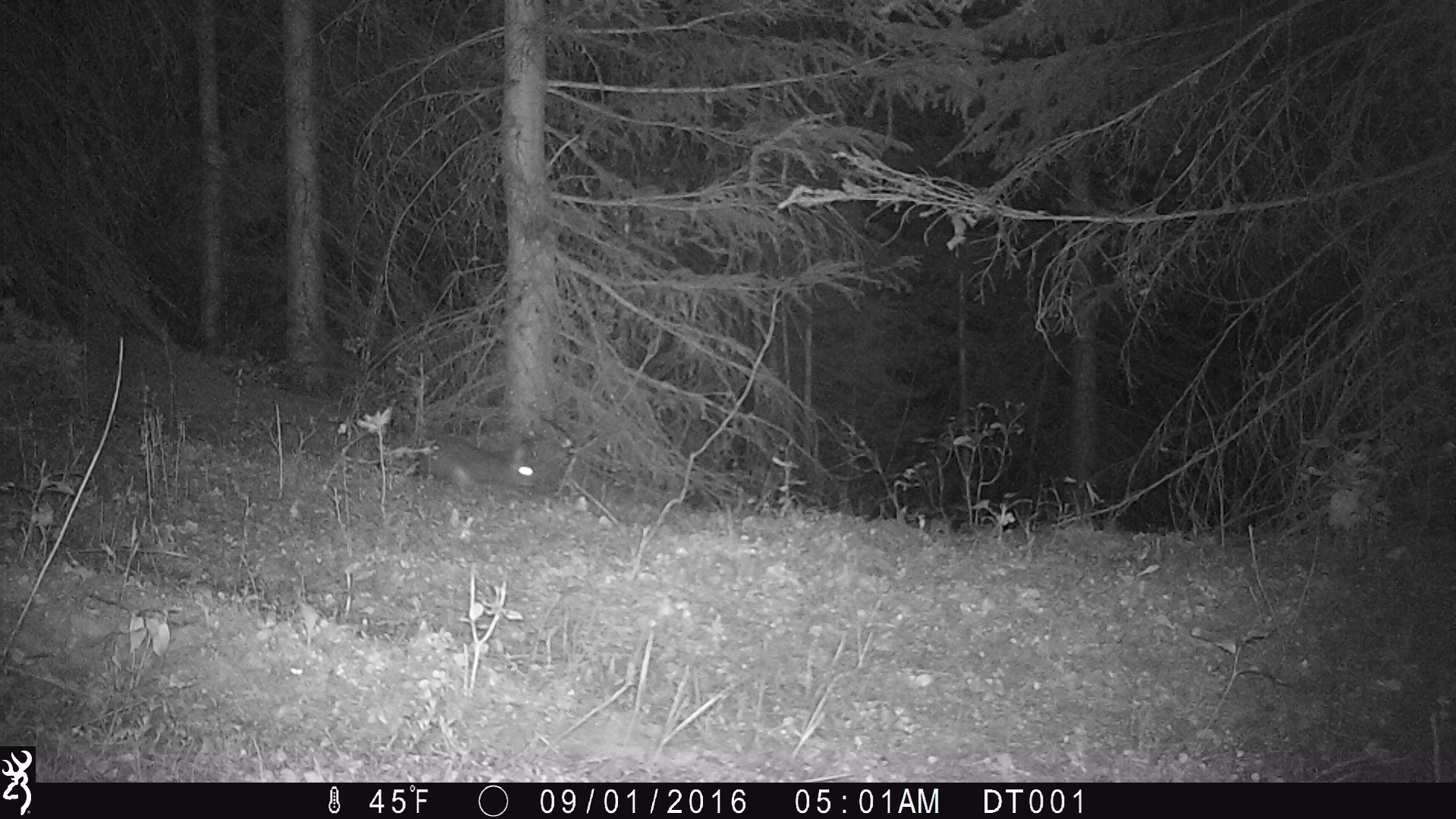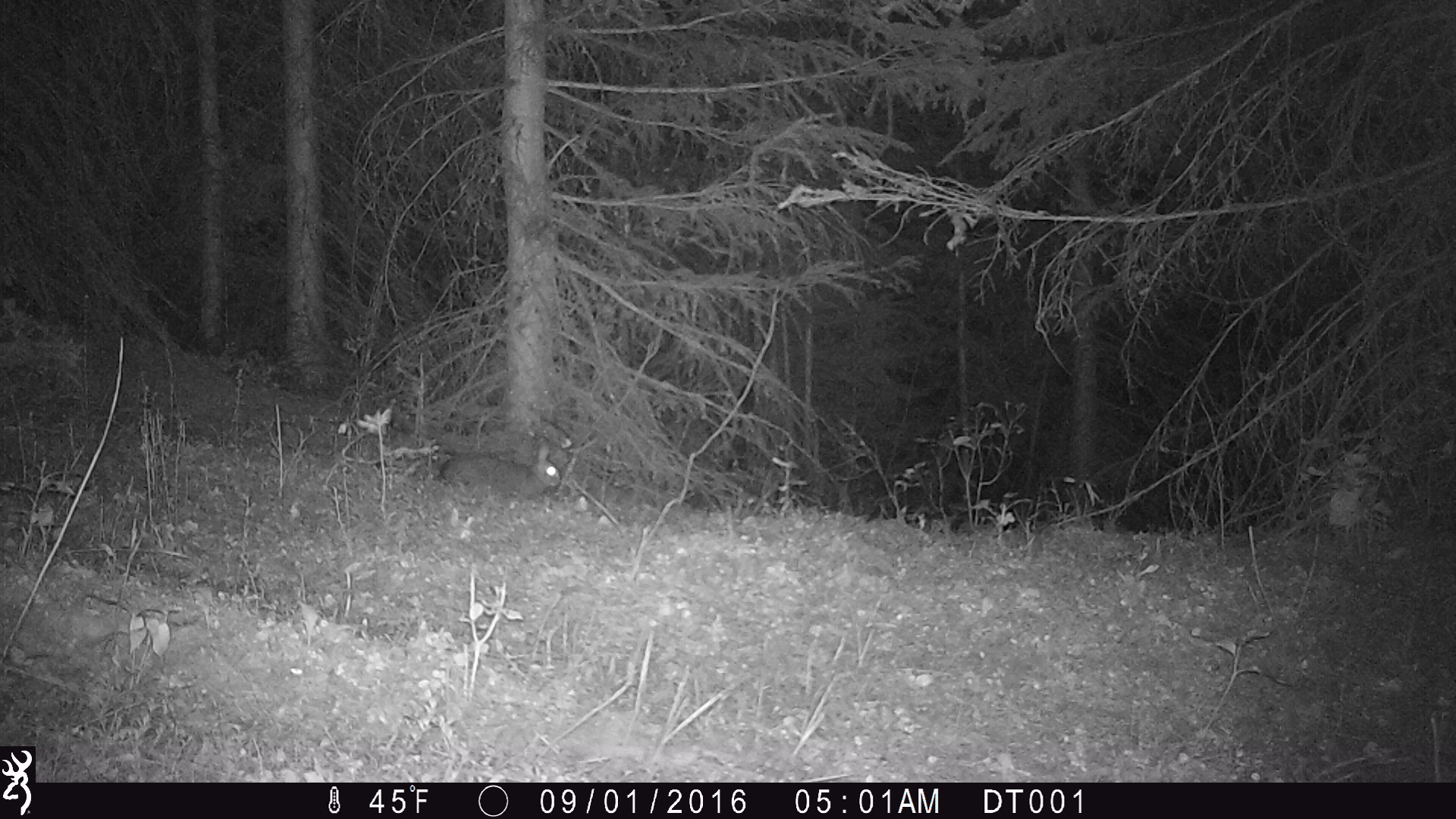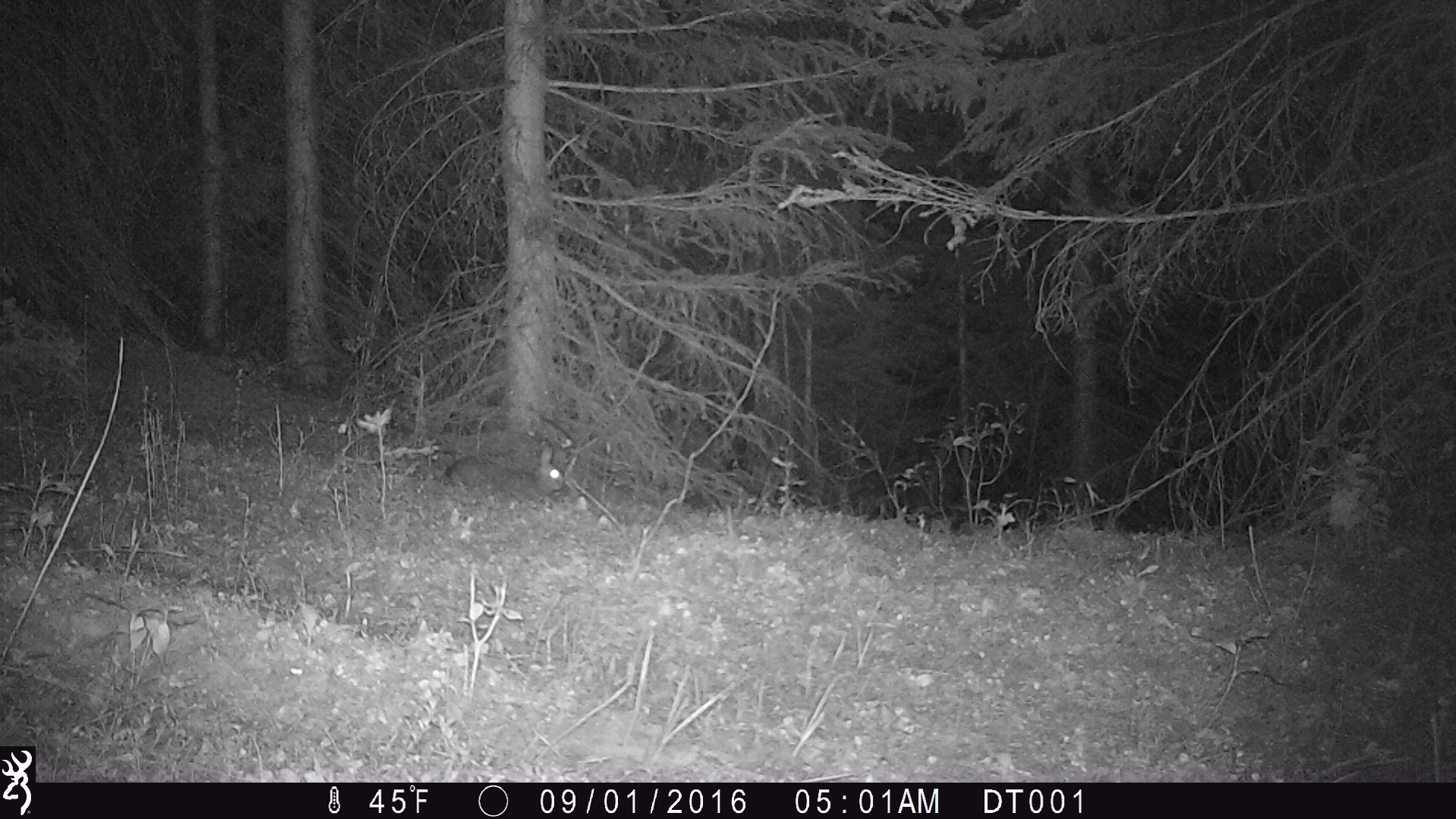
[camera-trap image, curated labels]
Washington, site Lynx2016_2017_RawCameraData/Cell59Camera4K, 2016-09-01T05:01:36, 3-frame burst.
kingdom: Animalia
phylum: Chordata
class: Mammalia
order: Lagomorpha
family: Leporidae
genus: Lepus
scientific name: Lepus americanus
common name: snowshoe hare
Lepus americanus (snowshoe hare). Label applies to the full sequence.